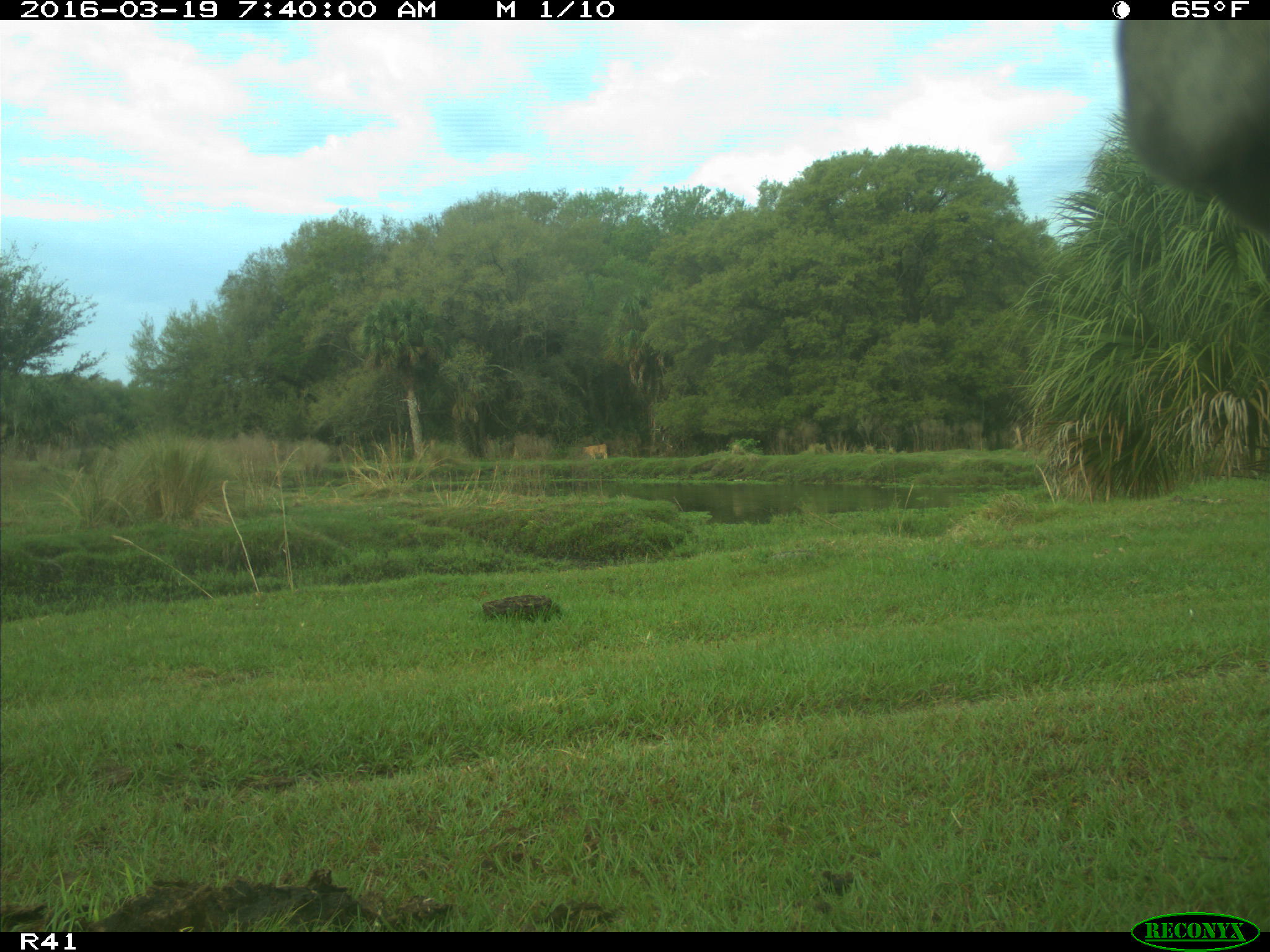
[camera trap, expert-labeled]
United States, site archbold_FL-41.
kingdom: Animalia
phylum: Chordata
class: Mammalia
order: Artiodactyla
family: Bovidae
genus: Bos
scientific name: Bos taurus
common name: domestic cow